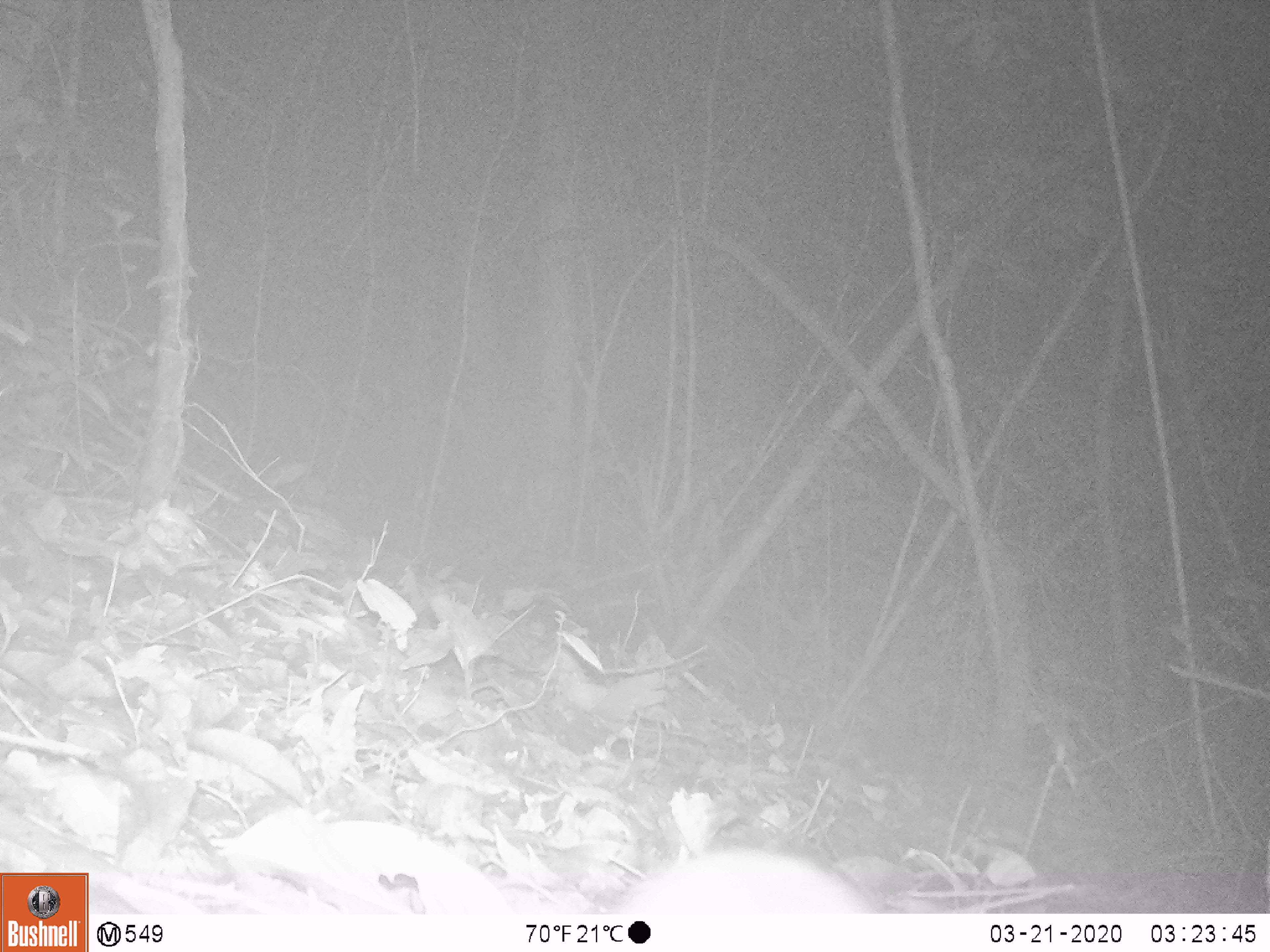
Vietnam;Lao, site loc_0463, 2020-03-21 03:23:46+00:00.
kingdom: Animalia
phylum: Chordata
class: Mammalia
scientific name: Mammalia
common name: mammal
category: unidentified small mammal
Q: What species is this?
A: Unidentified small mammal (mammal) (Mammalia).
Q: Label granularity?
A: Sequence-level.